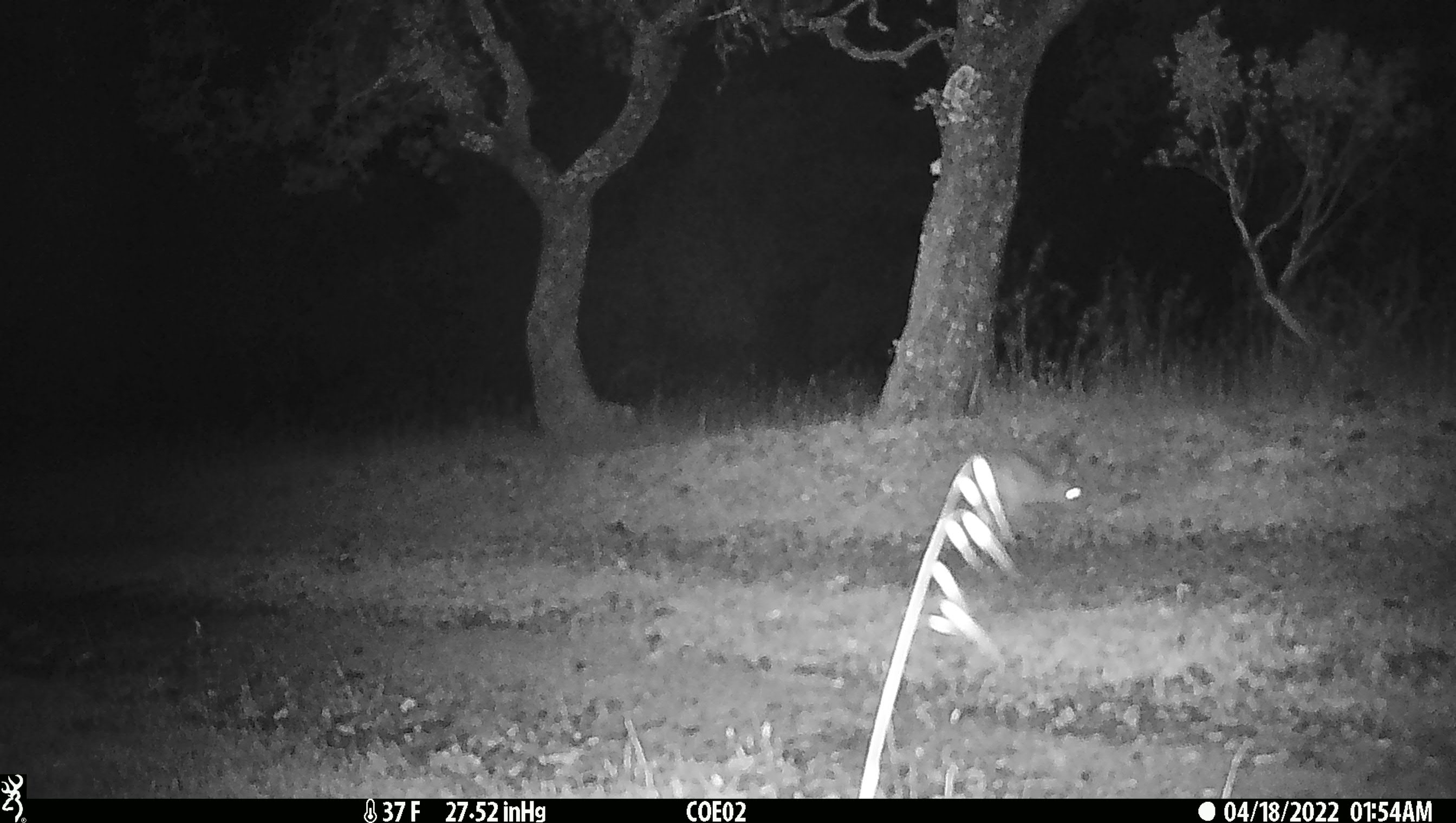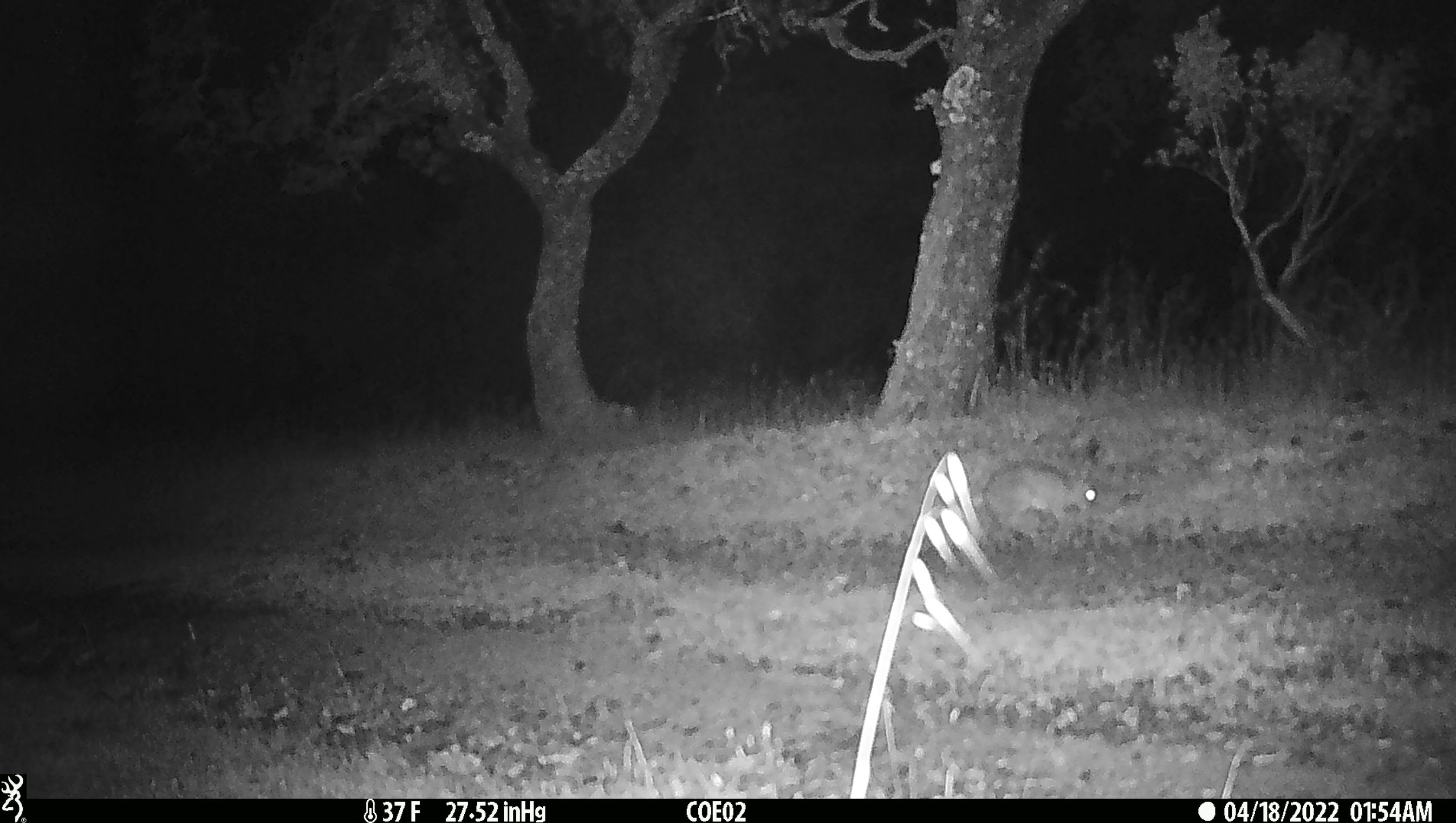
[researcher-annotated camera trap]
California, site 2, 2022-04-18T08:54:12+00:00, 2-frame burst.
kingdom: Animalia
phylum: Chordata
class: Mammalia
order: Lagomorpha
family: Leporidae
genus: Lepus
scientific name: Lepus californicus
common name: black-tailed jackrabbit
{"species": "black-tailed jackrabbit (Lepus californicus)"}